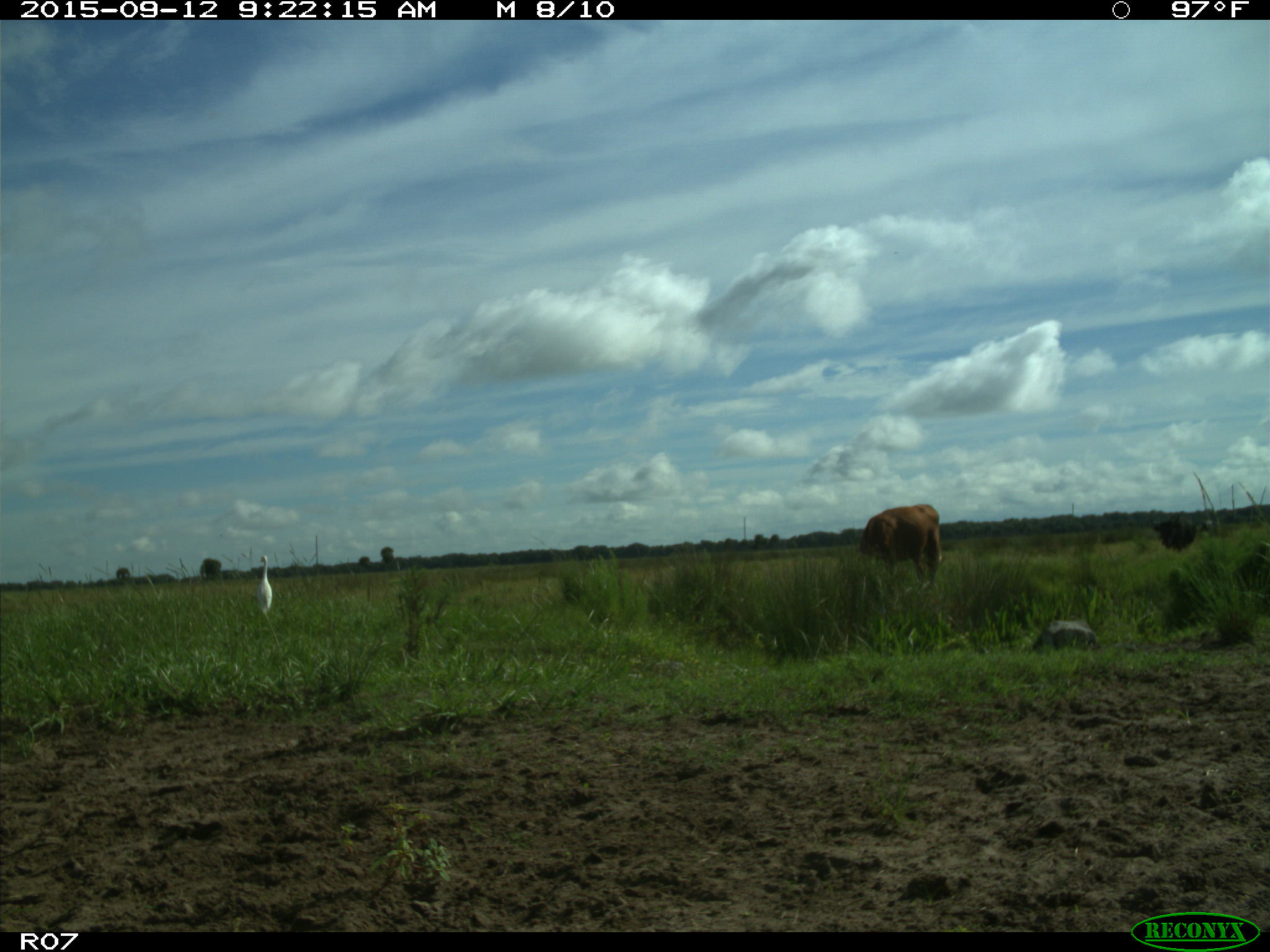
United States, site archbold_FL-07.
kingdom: Animalia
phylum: Chordata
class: Mammalia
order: Artiodactyla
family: Bovidae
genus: Bos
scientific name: Bos taurus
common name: domestic cow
Bos taurus (domestic cow).